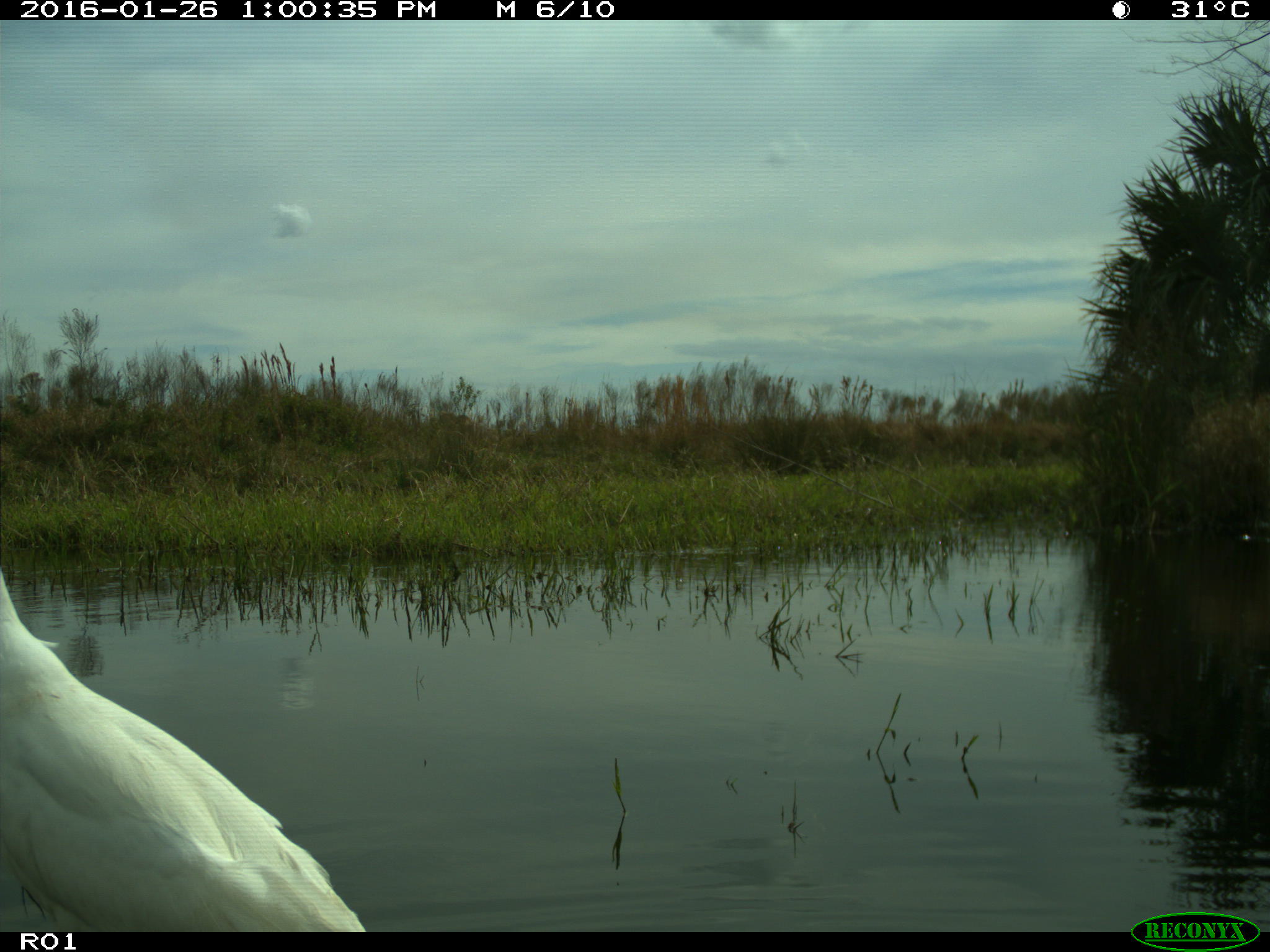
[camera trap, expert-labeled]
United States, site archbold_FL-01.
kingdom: Animalia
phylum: Chordata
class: Aves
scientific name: Aves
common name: birds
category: unidentified bird